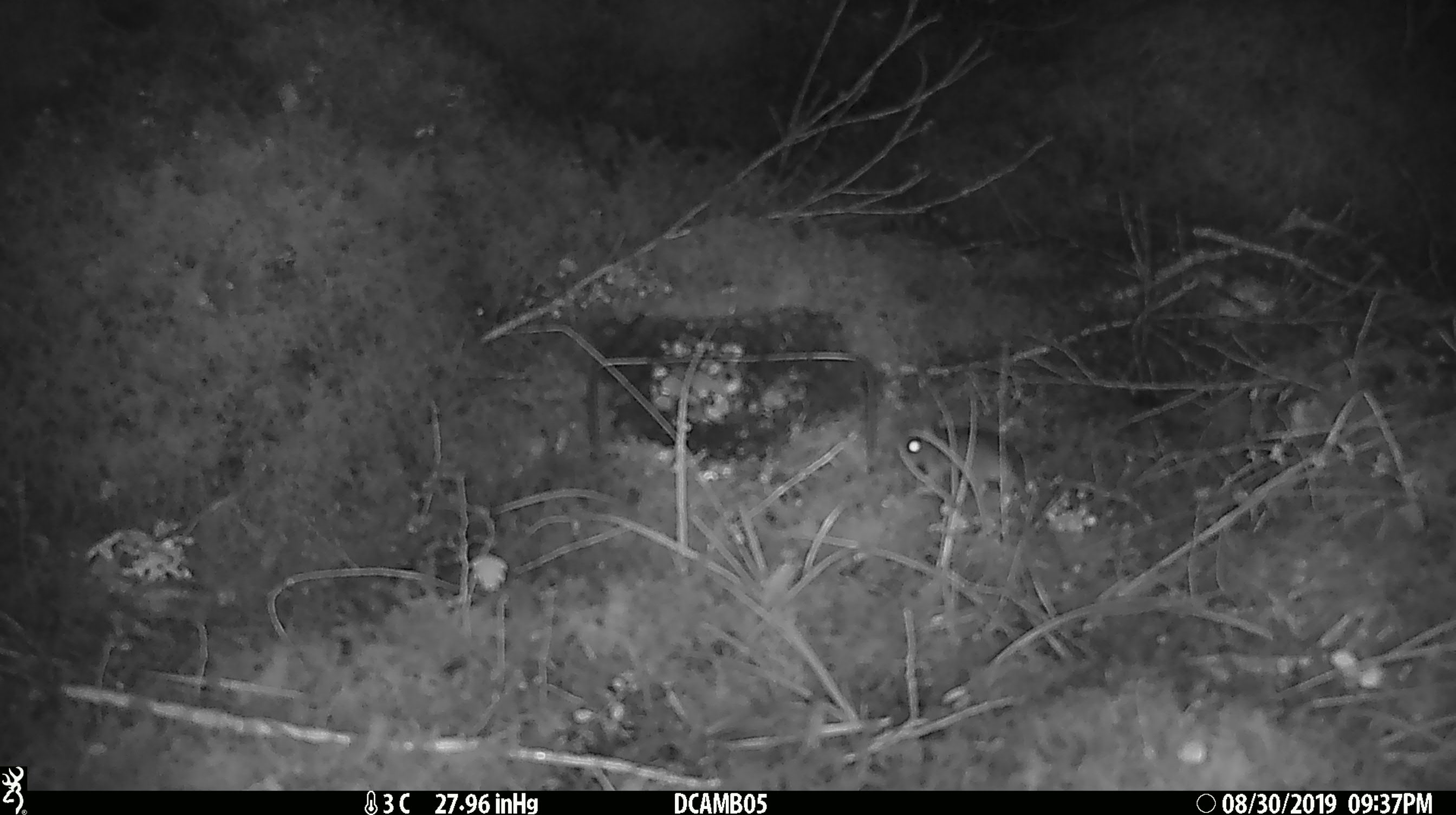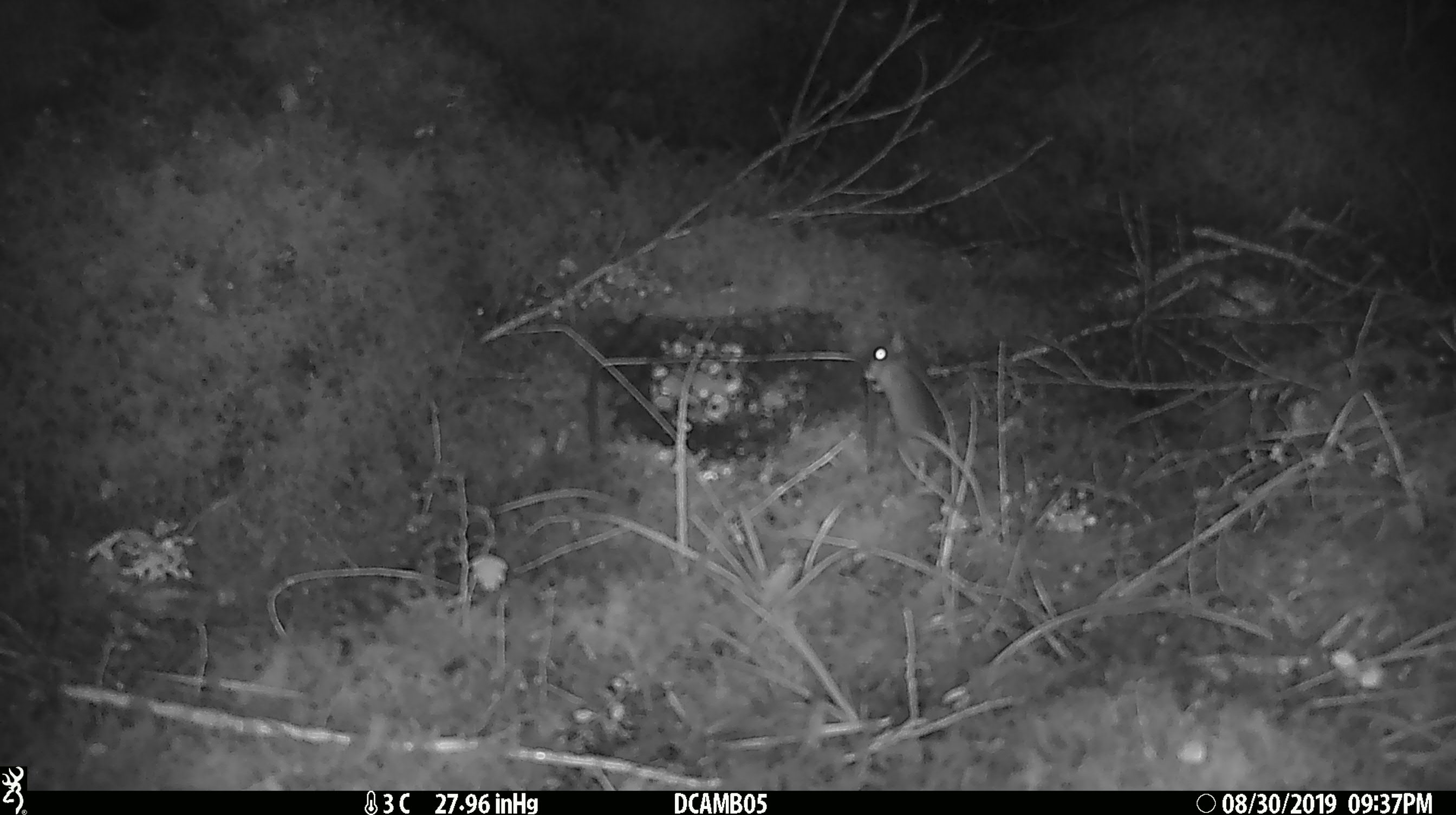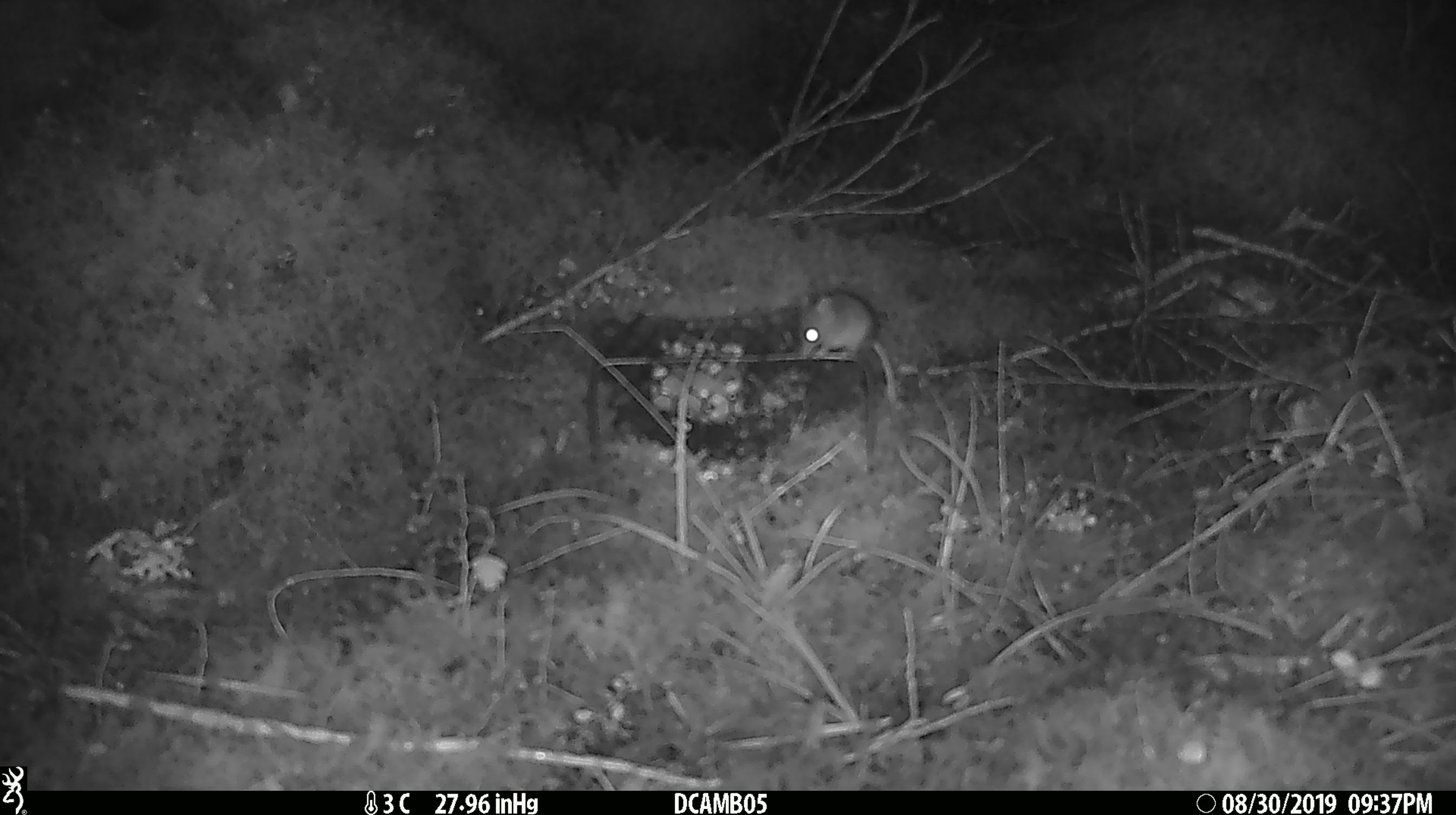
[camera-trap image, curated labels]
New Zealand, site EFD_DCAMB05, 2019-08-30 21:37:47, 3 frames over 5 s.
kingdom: Animalia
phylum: Chordata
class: Mammalia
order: Rodentia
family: Muridae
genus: Mus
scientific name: Mus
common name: mouse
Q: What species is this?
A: Mouse (Mus).